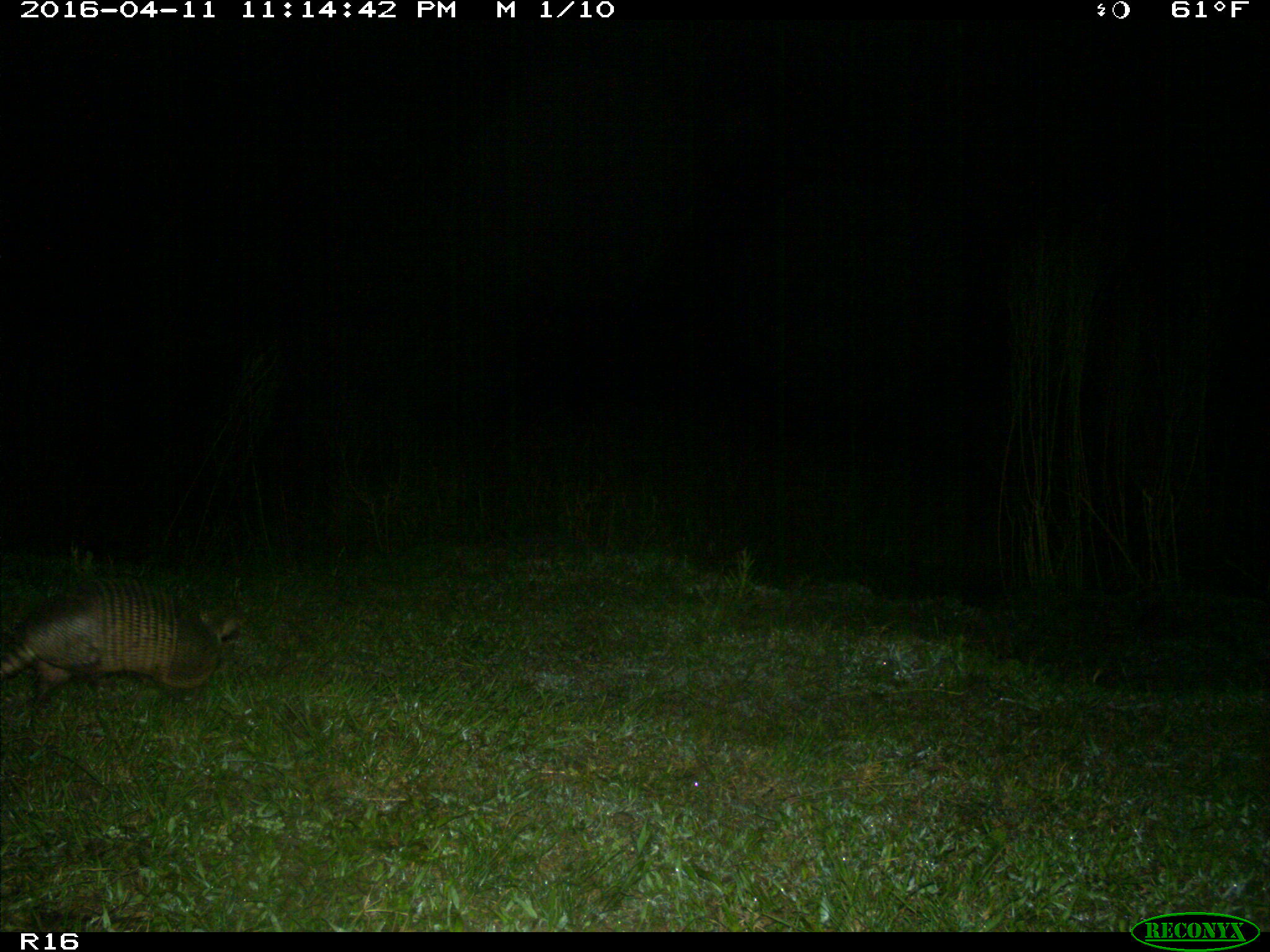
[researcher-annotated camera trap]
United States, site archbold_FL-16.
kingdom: Animalia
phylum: Chordata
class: Mammalia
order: Cingulata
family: Dasypodidae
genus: Dasypus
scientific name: Dasypus novemcinctus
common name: nine-banded armadillo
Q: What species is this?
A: Dasypus novemcinctus (nine-banded armadillo).